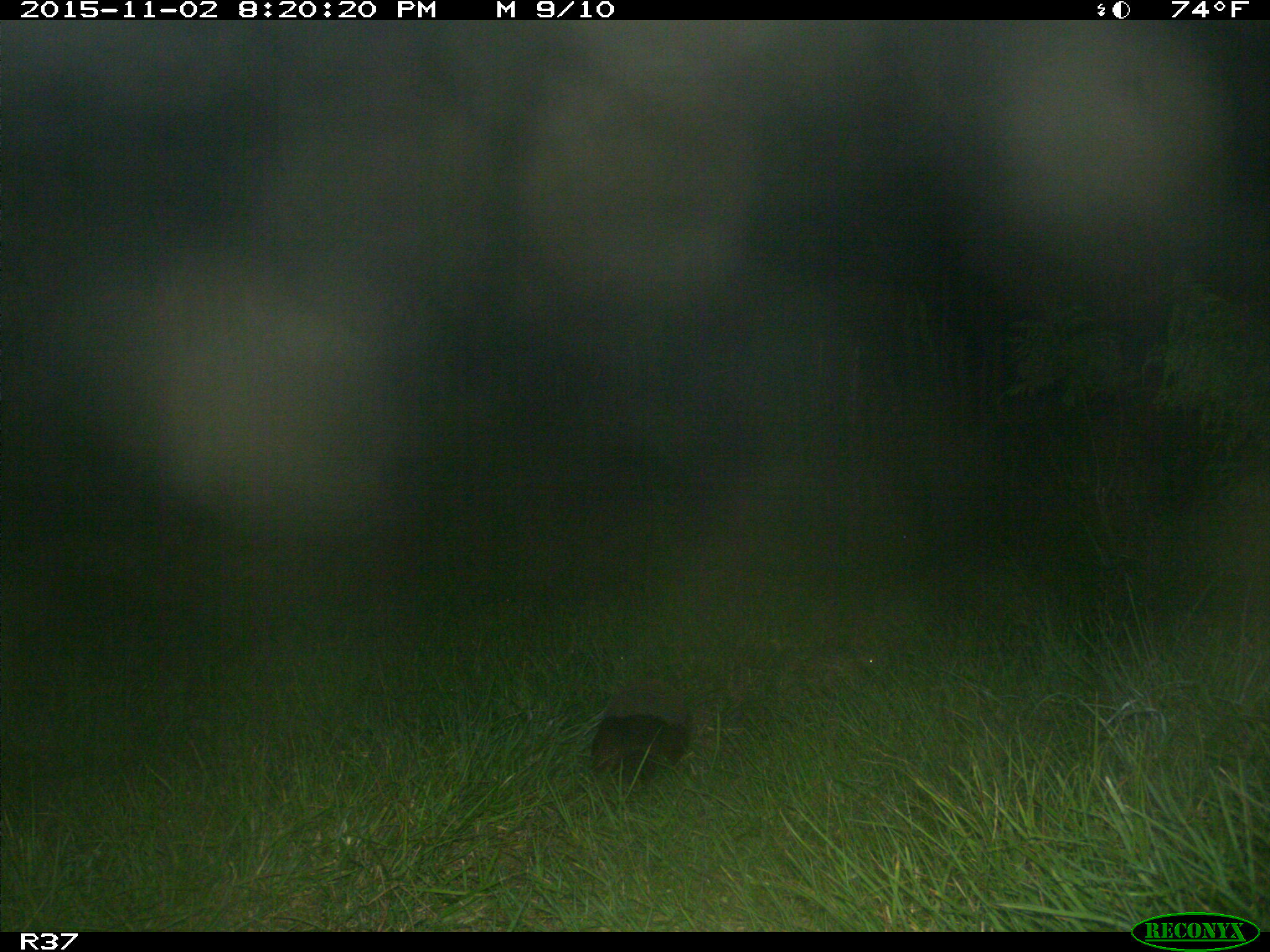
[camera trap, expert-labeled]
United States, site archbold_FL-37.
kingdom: Animalia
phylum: Chordata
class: Mammalia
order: Cingulata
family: Dasypodidae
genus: Dasypus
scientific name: Dasypus novemcinctus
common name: nine-banded armadillo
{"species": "Dasypus novemcinctus (nine-banded armadillo)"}